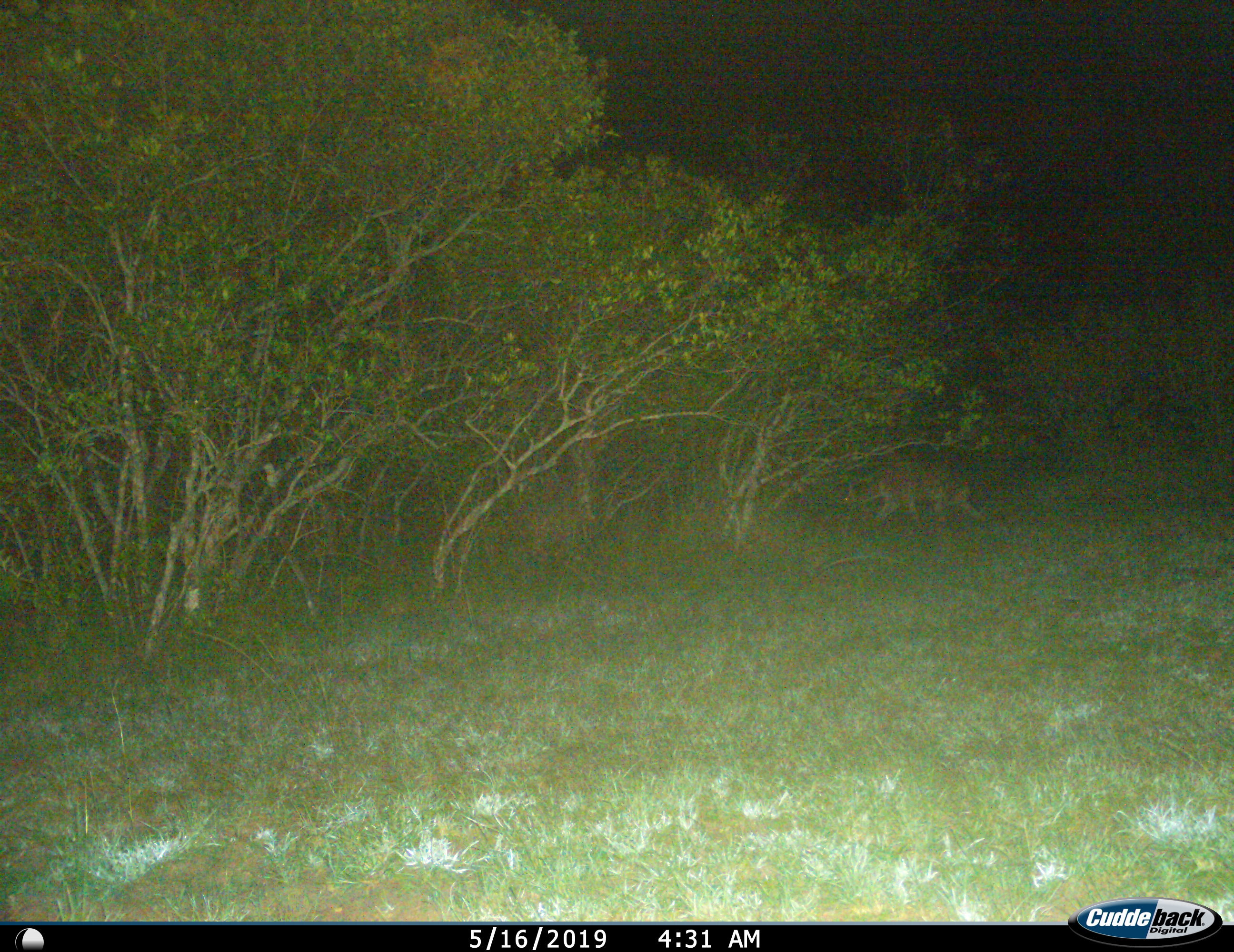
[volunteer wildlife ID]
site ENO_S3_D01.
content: unidentified animal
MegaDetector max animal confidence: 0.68